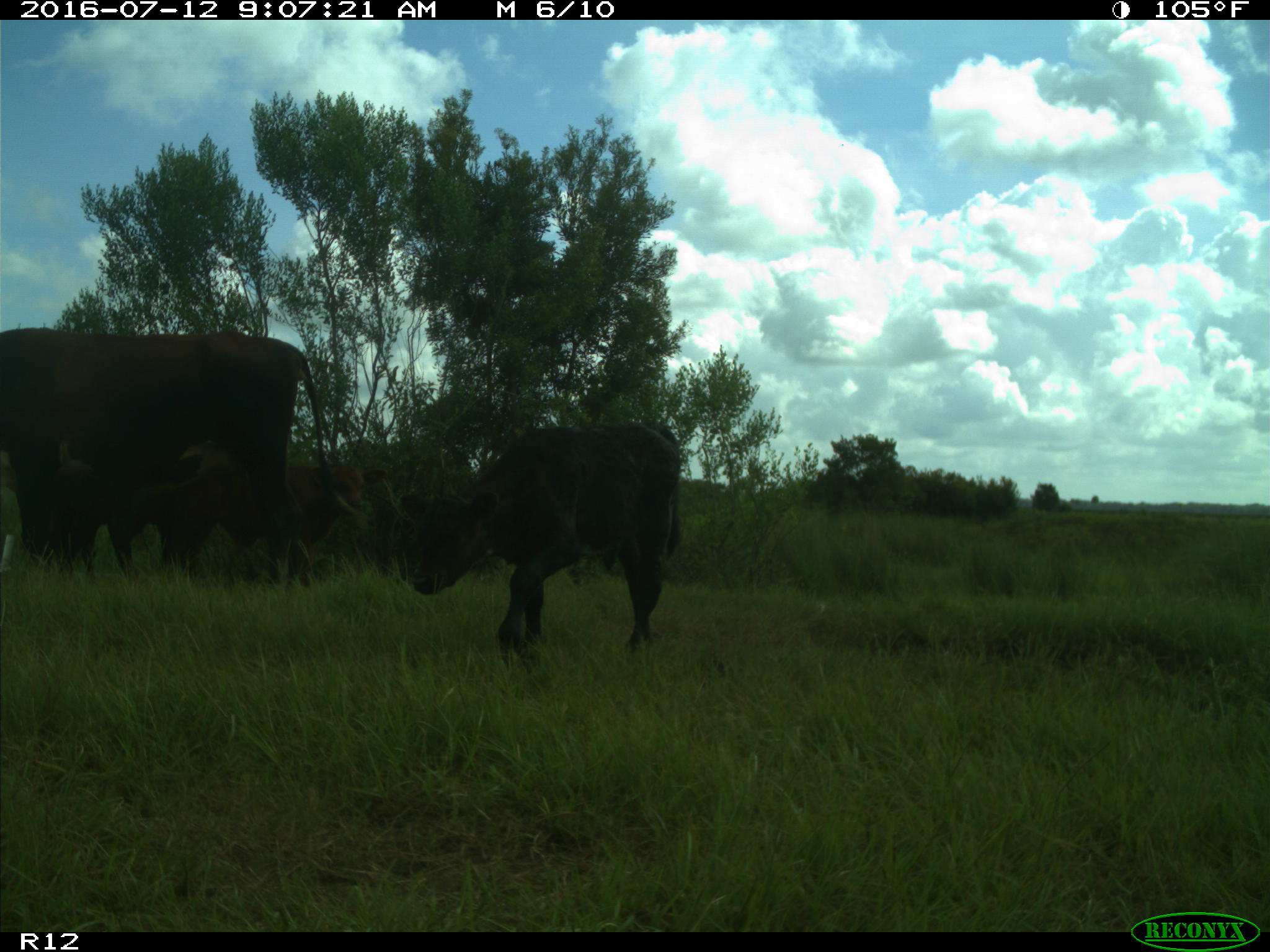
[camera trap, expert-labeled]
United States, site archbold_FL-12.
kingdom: Animalia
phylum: Chordata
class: Mammalia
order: Artiodactyla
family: Bovidae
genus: Bos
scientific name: Bos taurus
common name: domestic cow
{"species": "Bos taurus (domestic cow)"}